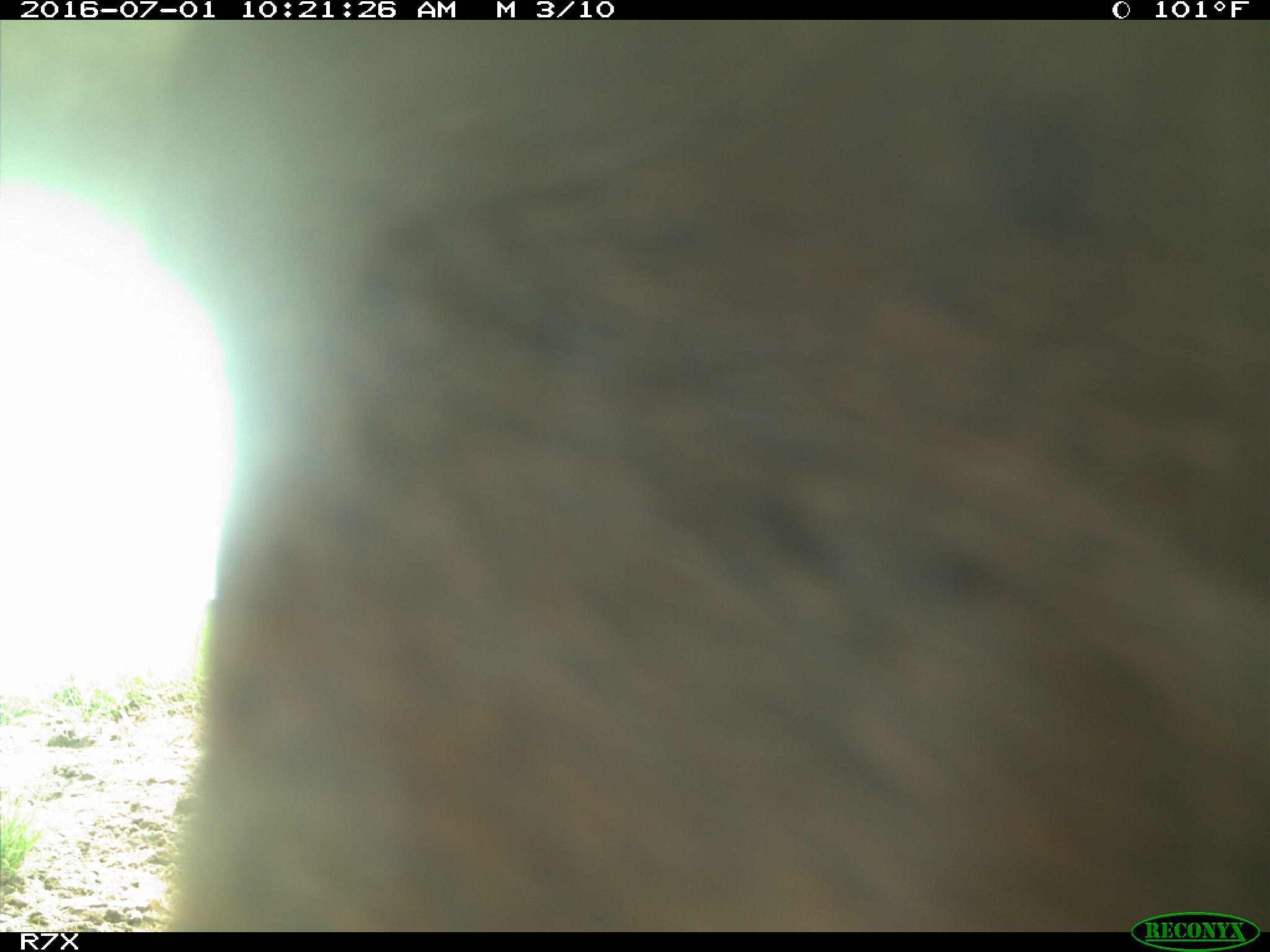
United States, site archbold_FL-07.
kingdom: Animalia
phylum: Chordata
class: Mammalia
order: Artiodactyla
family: Bovidae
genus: Bos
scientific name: Bos taurus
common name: domestic cow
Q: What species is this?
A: Bos taurus (domestic cow).